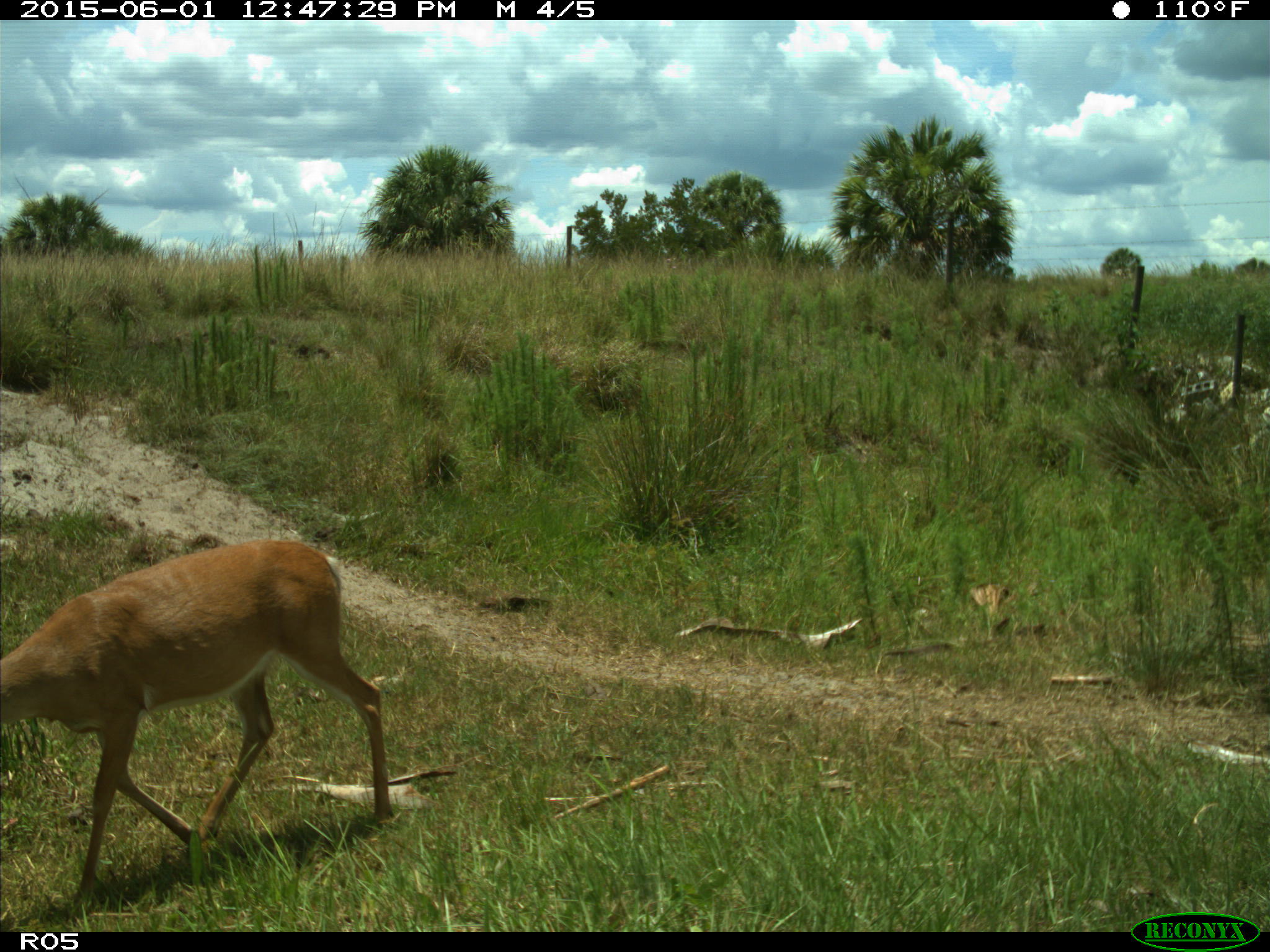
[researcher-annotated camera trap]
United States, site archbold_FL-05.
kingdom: Animalia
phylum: Chordata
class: Mammalia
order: Artiodactyla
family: Cervidae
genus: Odocoileus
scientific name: Odocoileus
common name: deer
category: unidentified deer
Unidentified deer (deer) (Odocoileus).